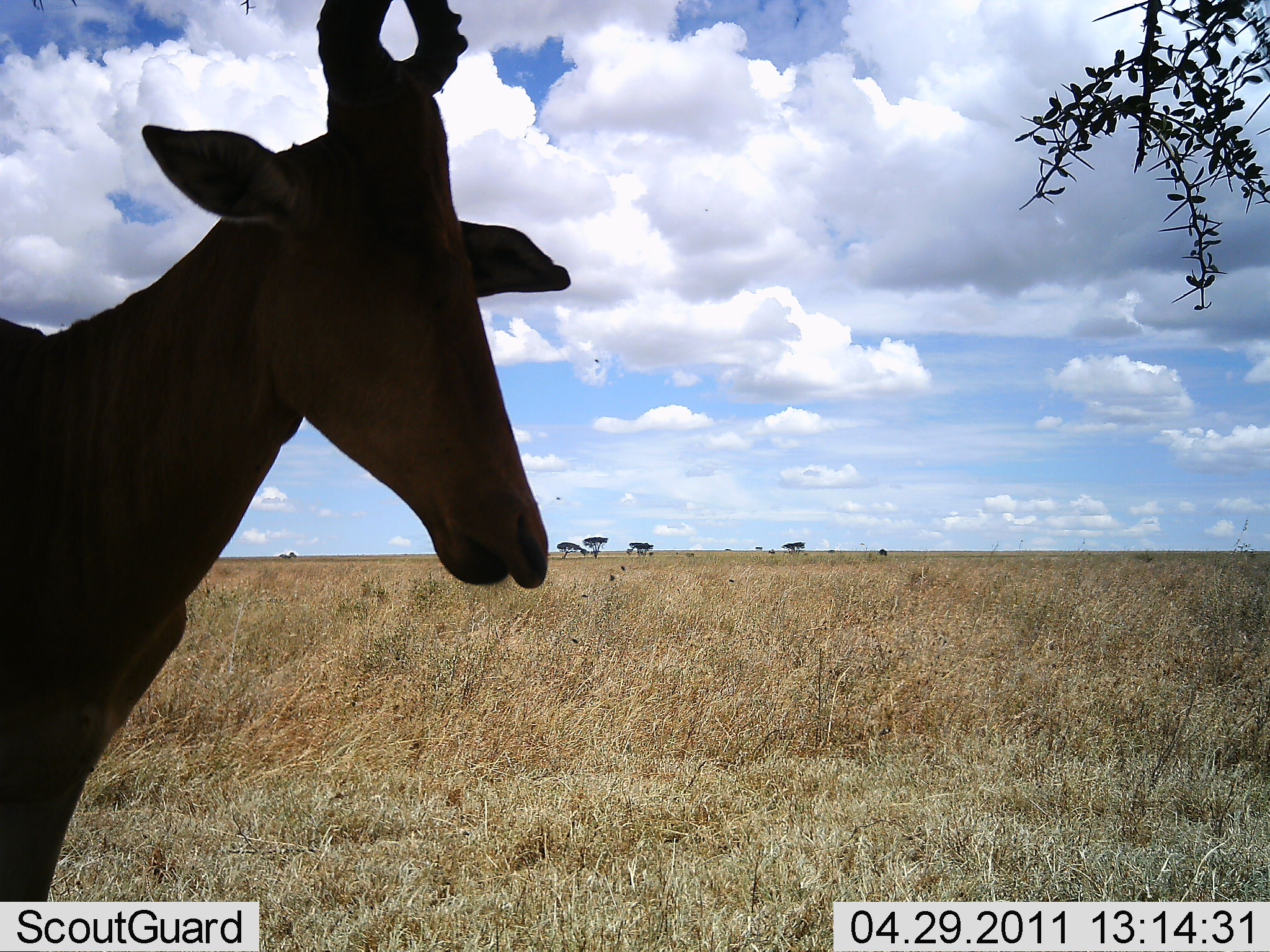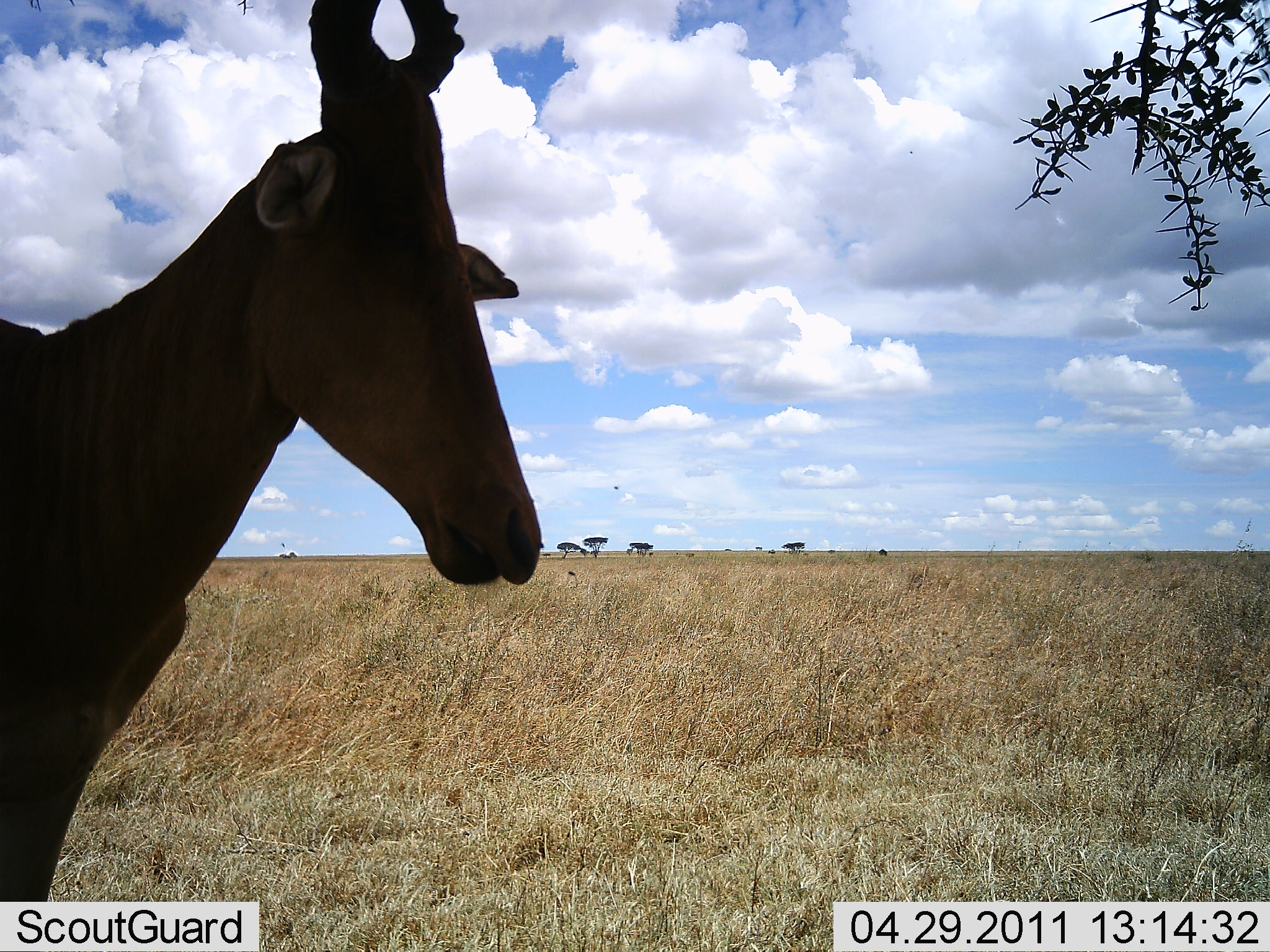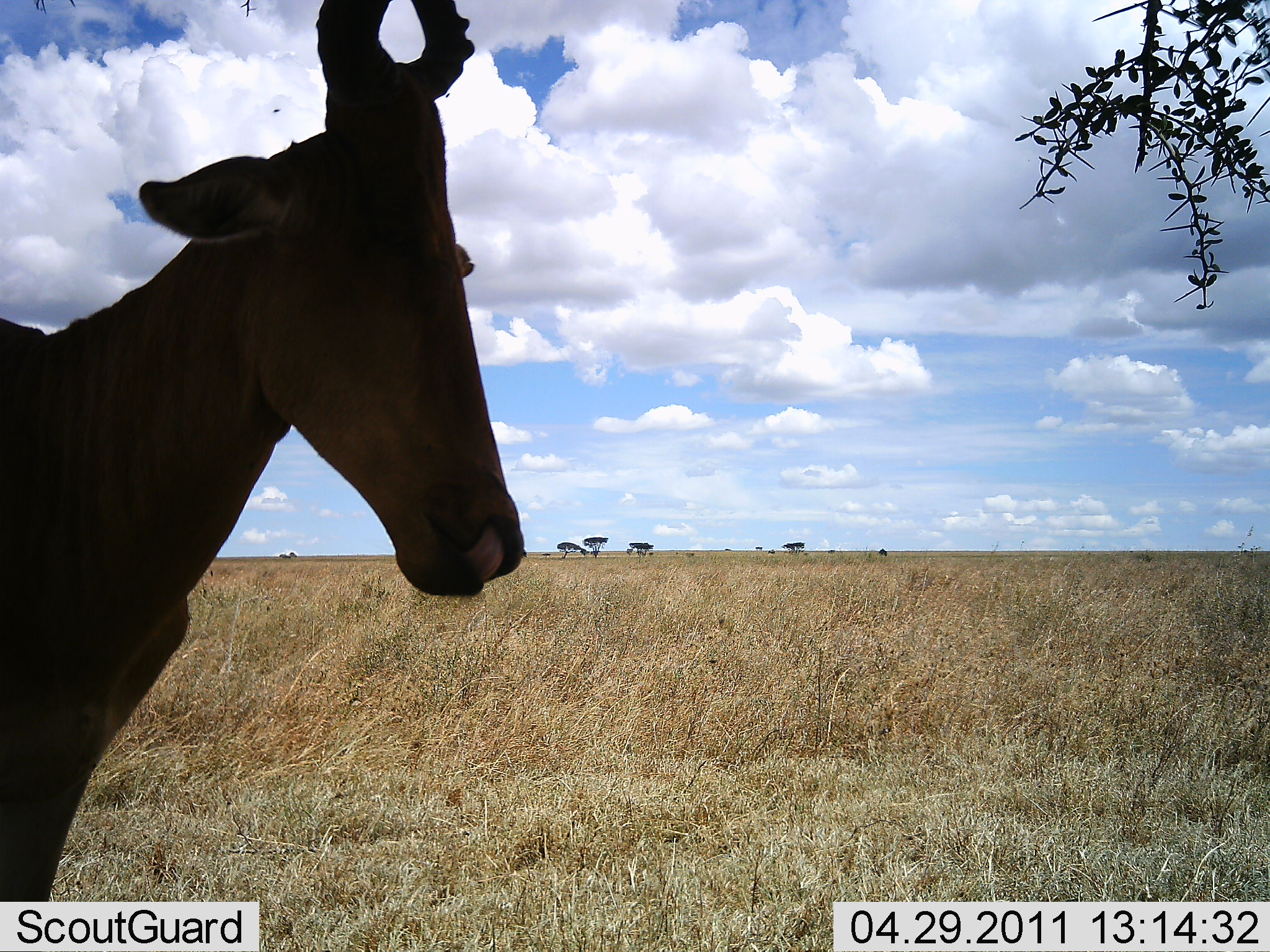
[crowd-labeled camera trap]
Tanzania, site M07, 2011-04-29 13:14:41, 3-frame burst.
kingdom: Animalia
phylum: Chordata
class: Mammalia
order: Artiodactyla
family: Bovidae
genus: Alcelaphus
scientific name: Alcelaphus buselaphus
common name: hartebeest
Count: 1.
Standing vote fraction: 92%.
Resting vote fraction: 8%.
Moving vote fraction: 0%.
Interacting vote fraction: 0%.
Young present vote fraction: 0%.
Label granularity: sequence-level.